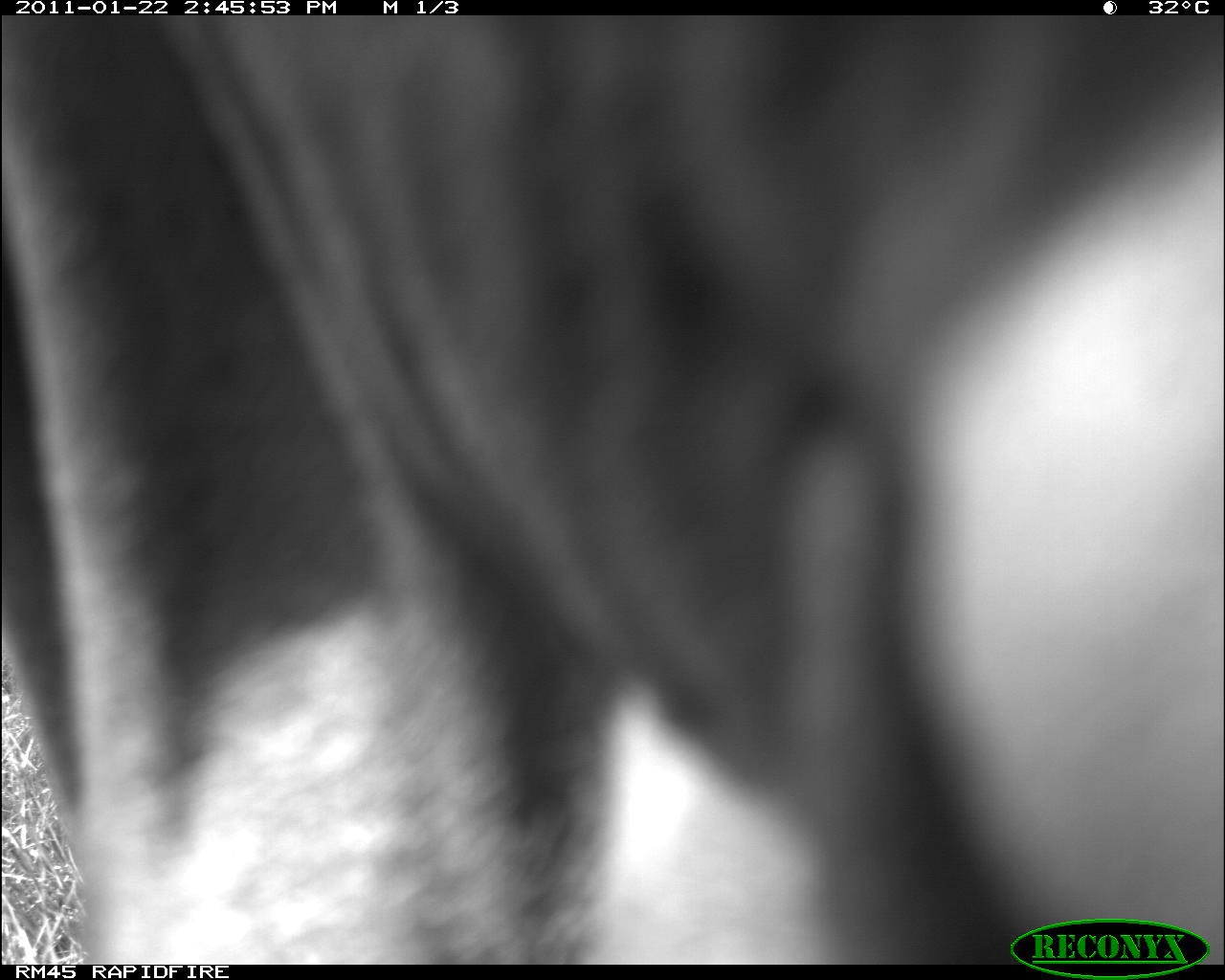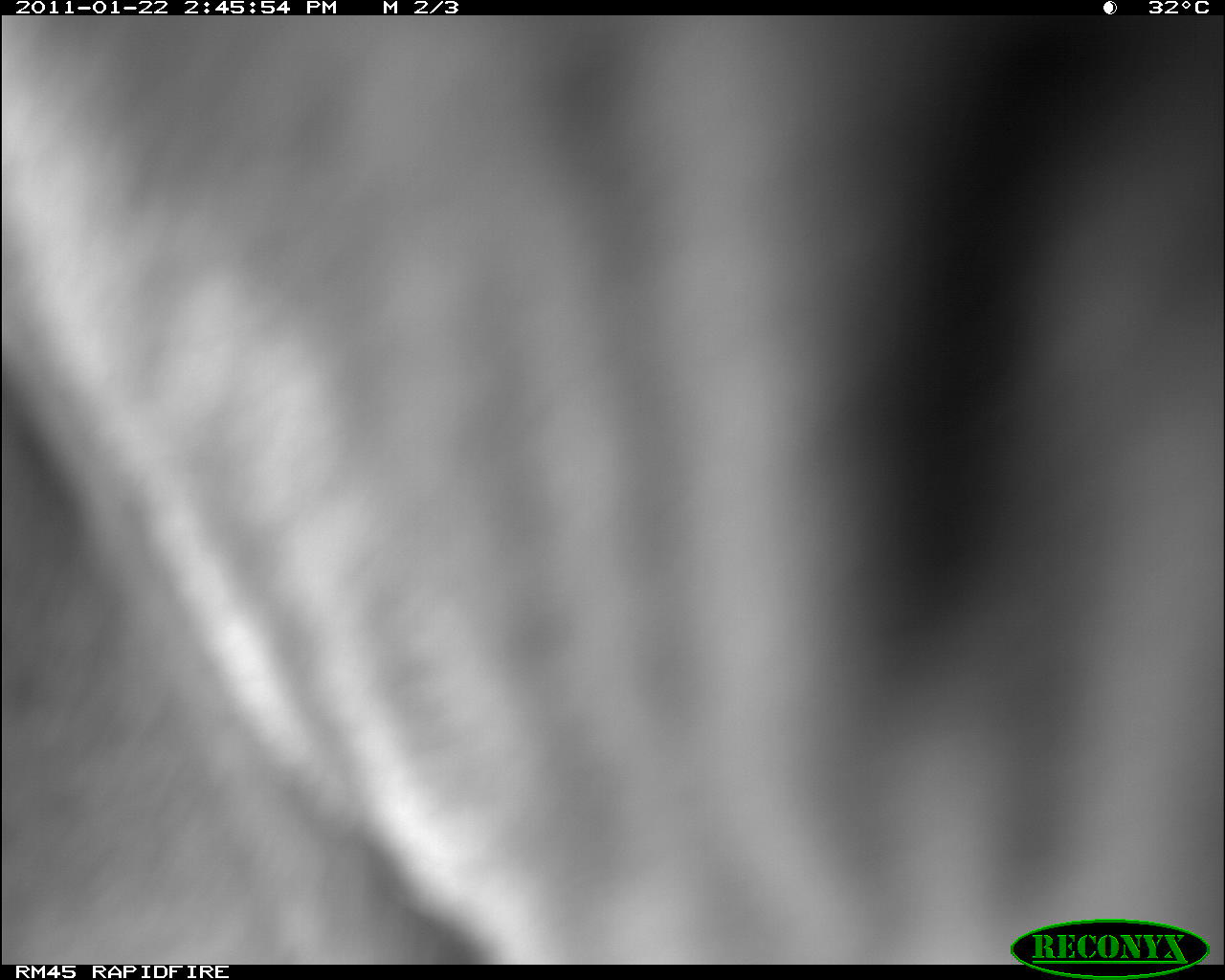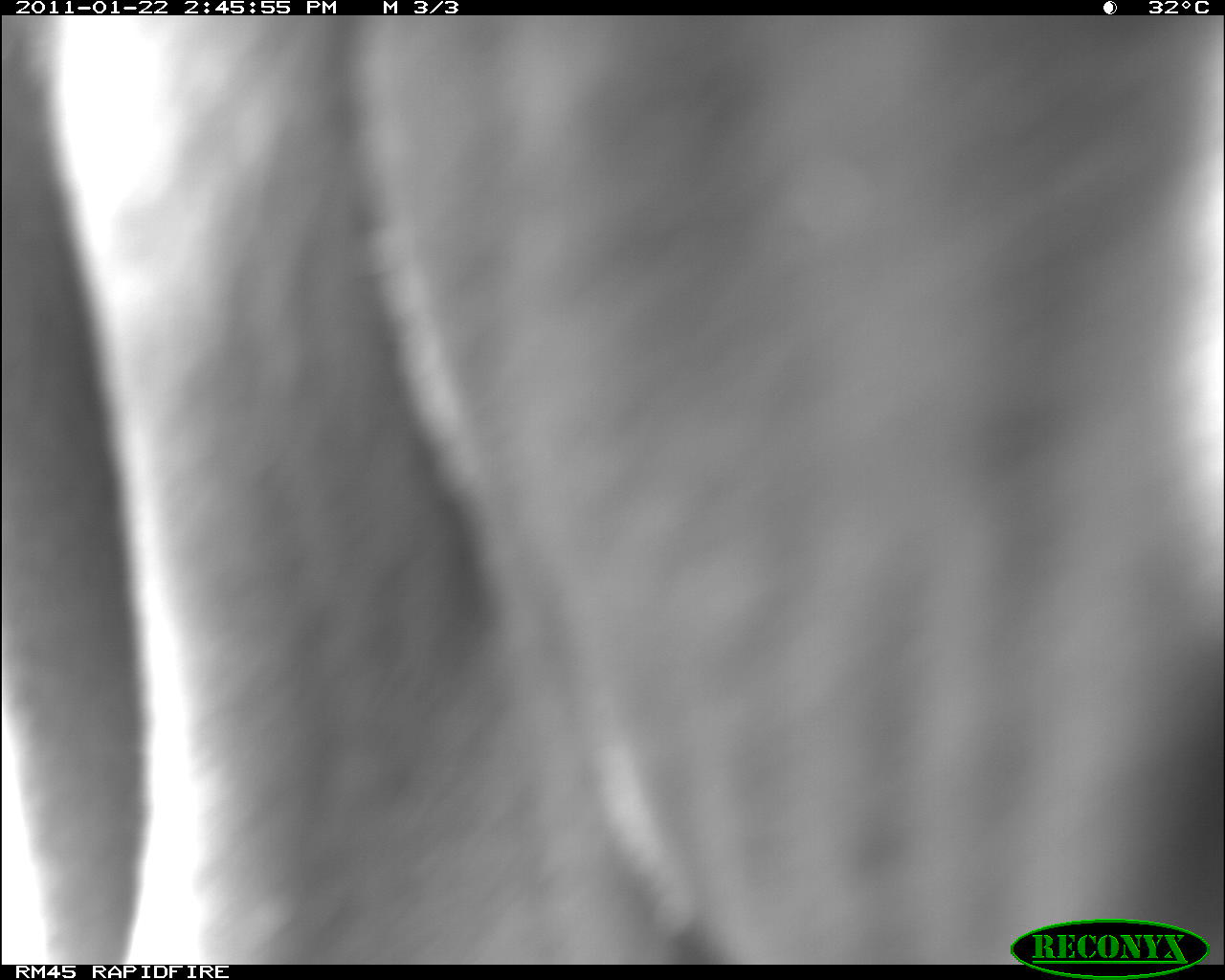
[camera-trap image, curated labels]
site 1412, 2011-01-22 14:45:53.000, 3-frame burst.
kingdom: Animalia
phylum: Chordata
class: Mammalia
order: Artiodactyla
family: Bovidae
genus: Bos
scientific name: Bos taurus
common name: domestic cattle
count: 1